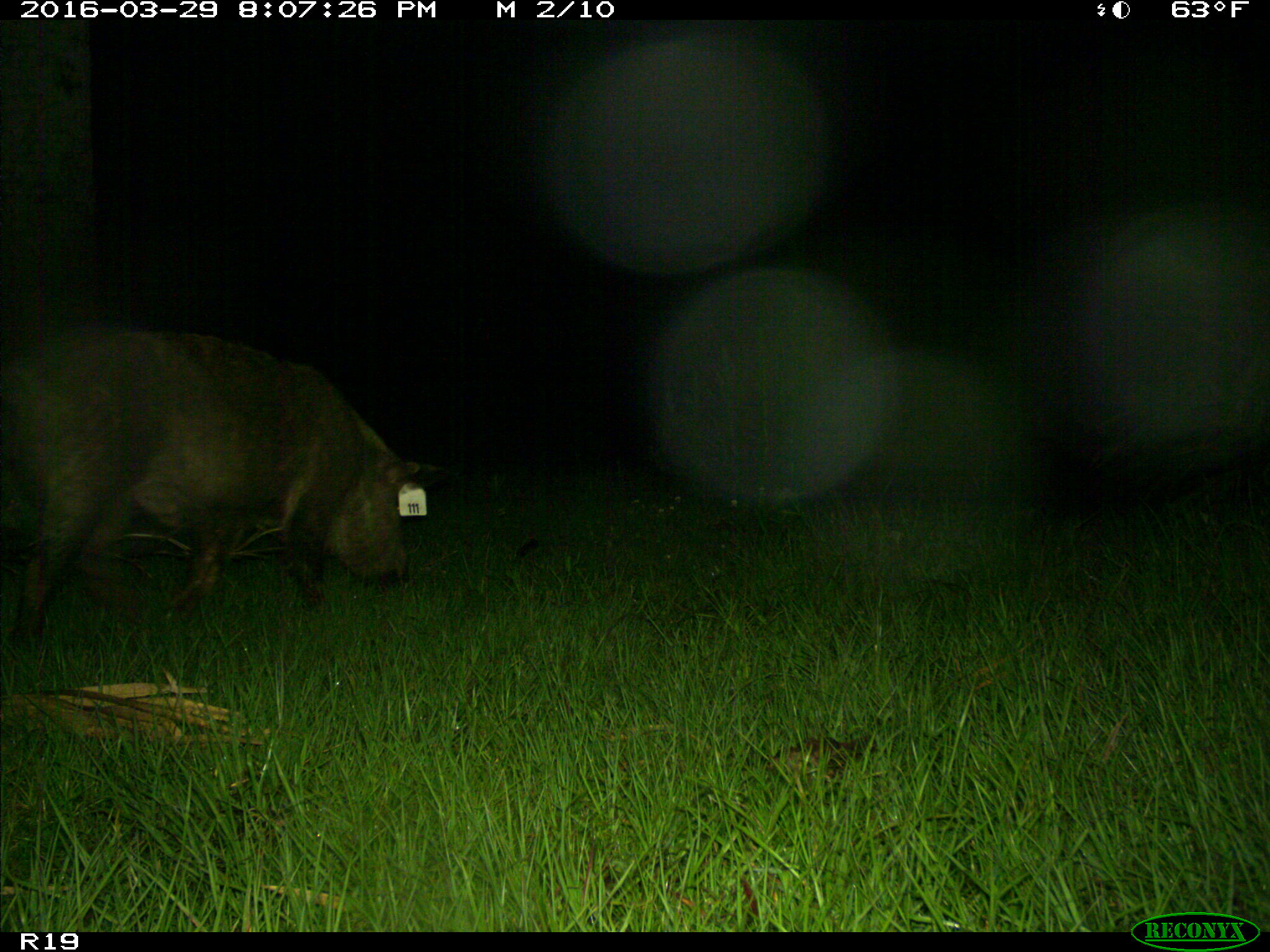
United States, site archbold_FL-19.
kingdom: Animalia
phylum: Chordata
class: Mammalia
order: Artiodactyla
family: Suidae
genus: Sus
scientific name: Sus scrofa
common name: wild boar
Sus scrofa (wild boar).